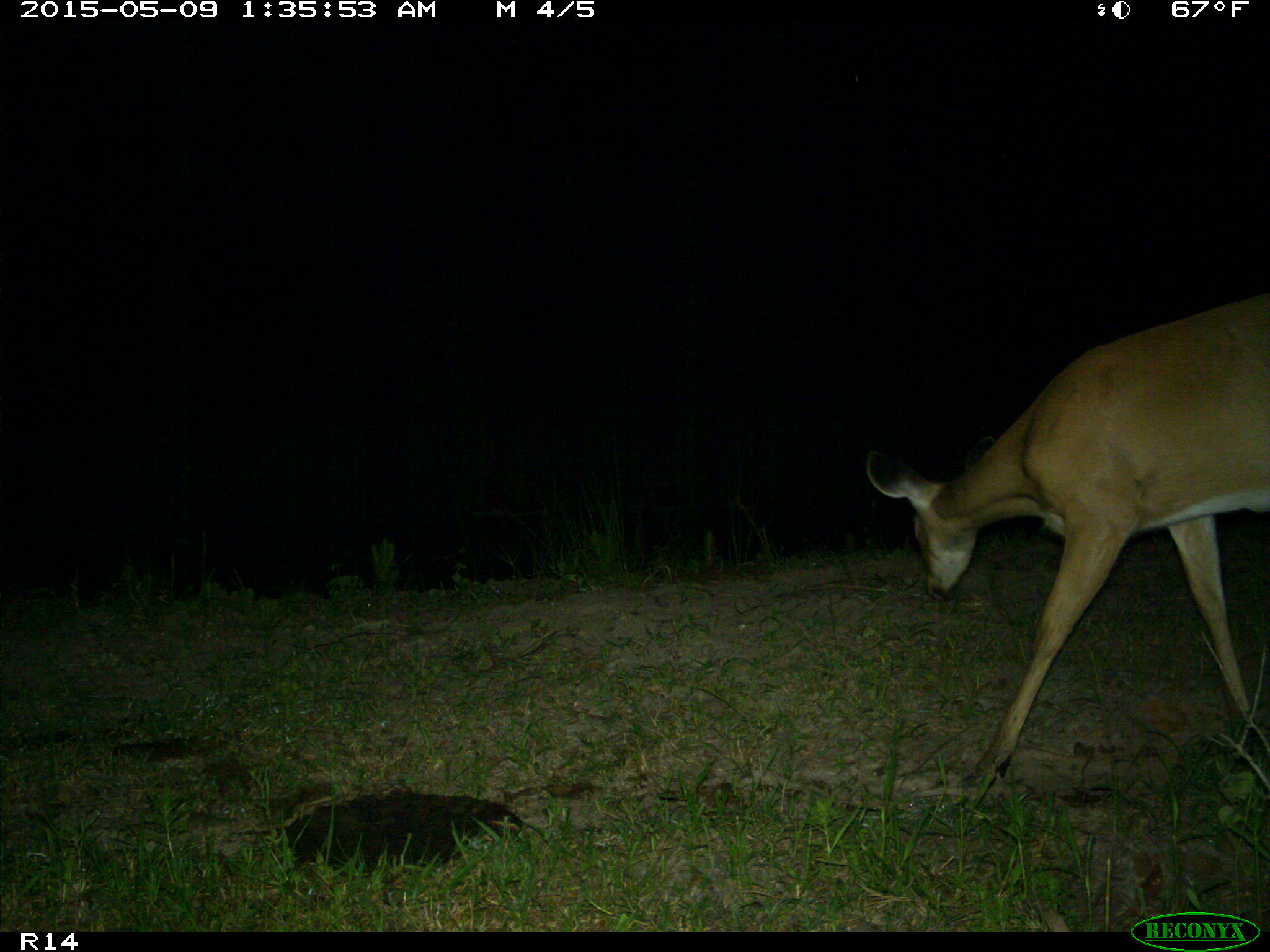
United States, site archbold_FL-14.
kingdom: Animalia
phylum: Chordata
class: Mammalia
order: Artiodactyla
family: Cervidae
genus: Odocoileus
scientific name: Odocoileus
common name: deer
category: unidentified deer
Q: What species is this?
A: Unidentified deer (deer) (Odocoileus).